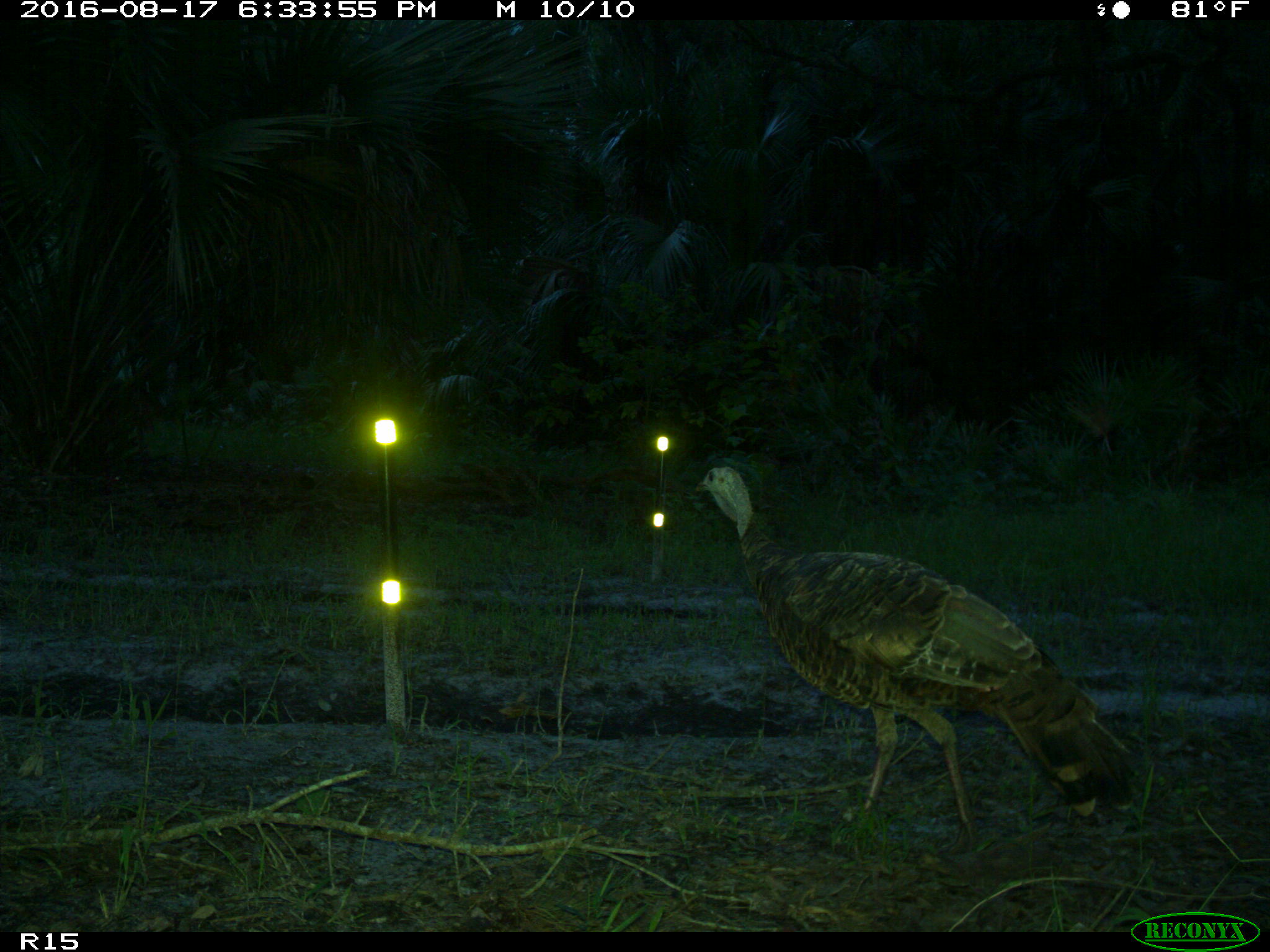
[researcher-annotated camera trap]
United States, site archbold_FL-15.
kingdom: Animalia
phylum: Chordata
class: Aves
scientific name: Aves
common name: birds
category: unidentified bird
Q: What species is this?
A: Unidentified bird (birds) (Aves).